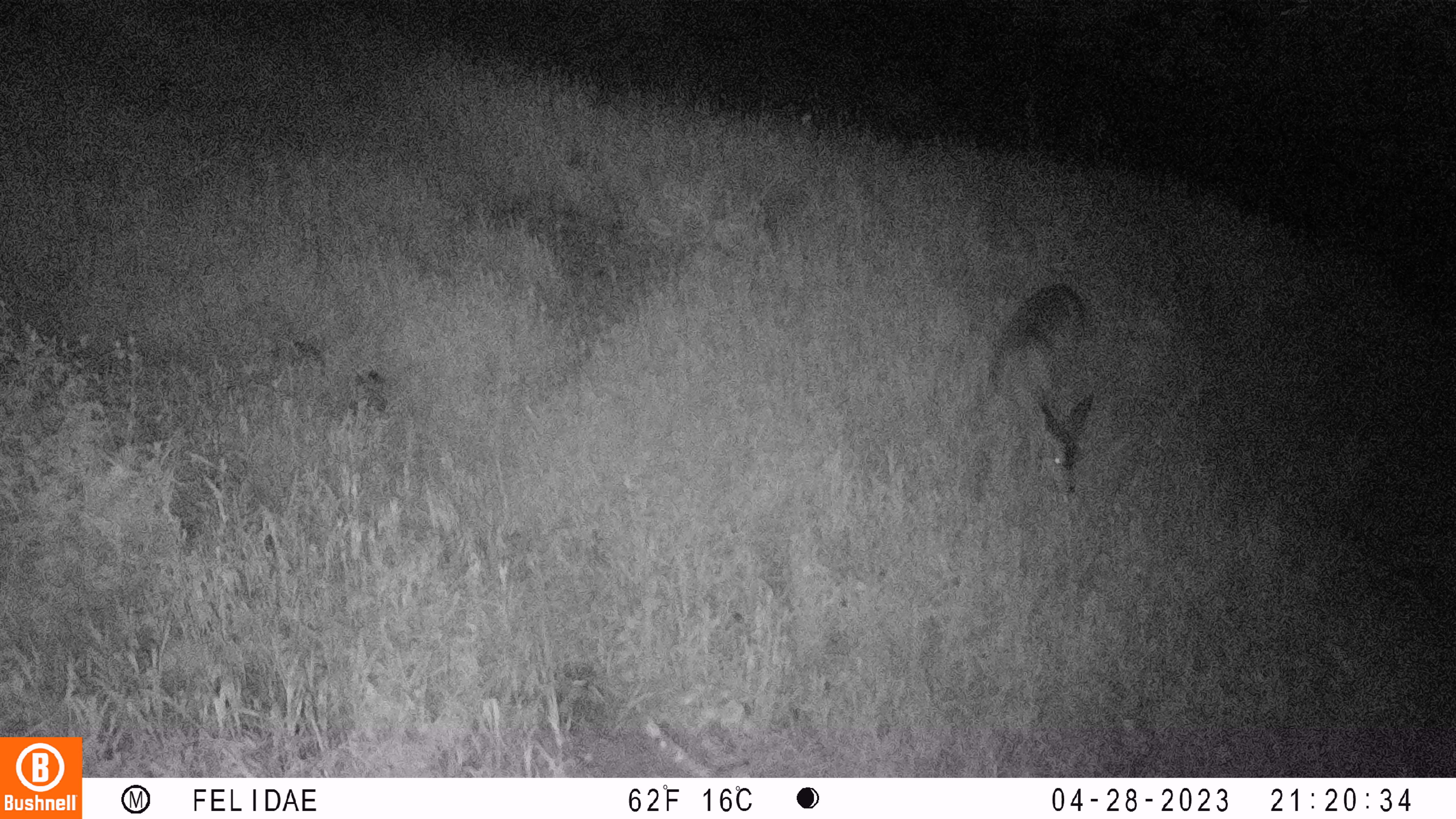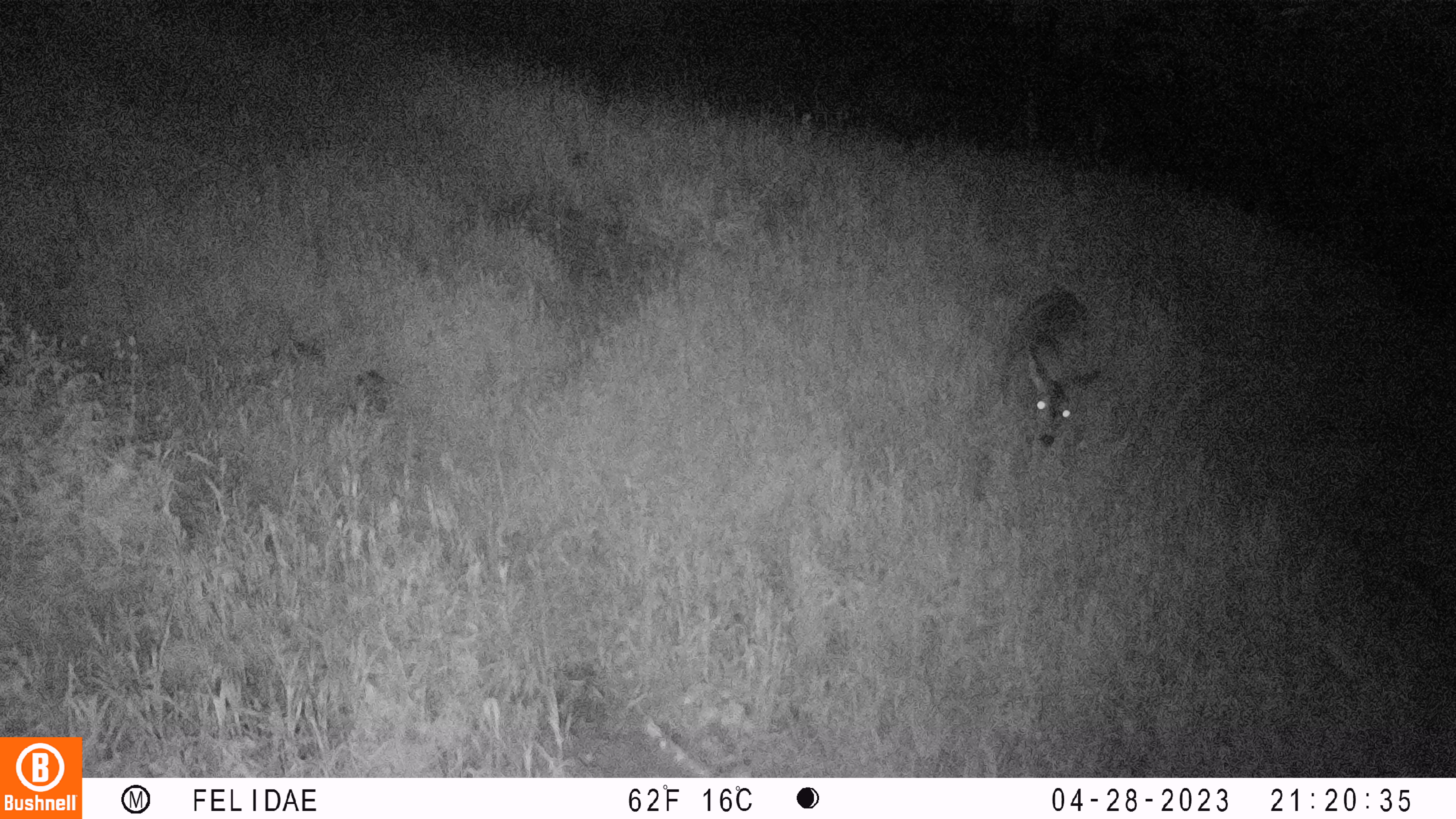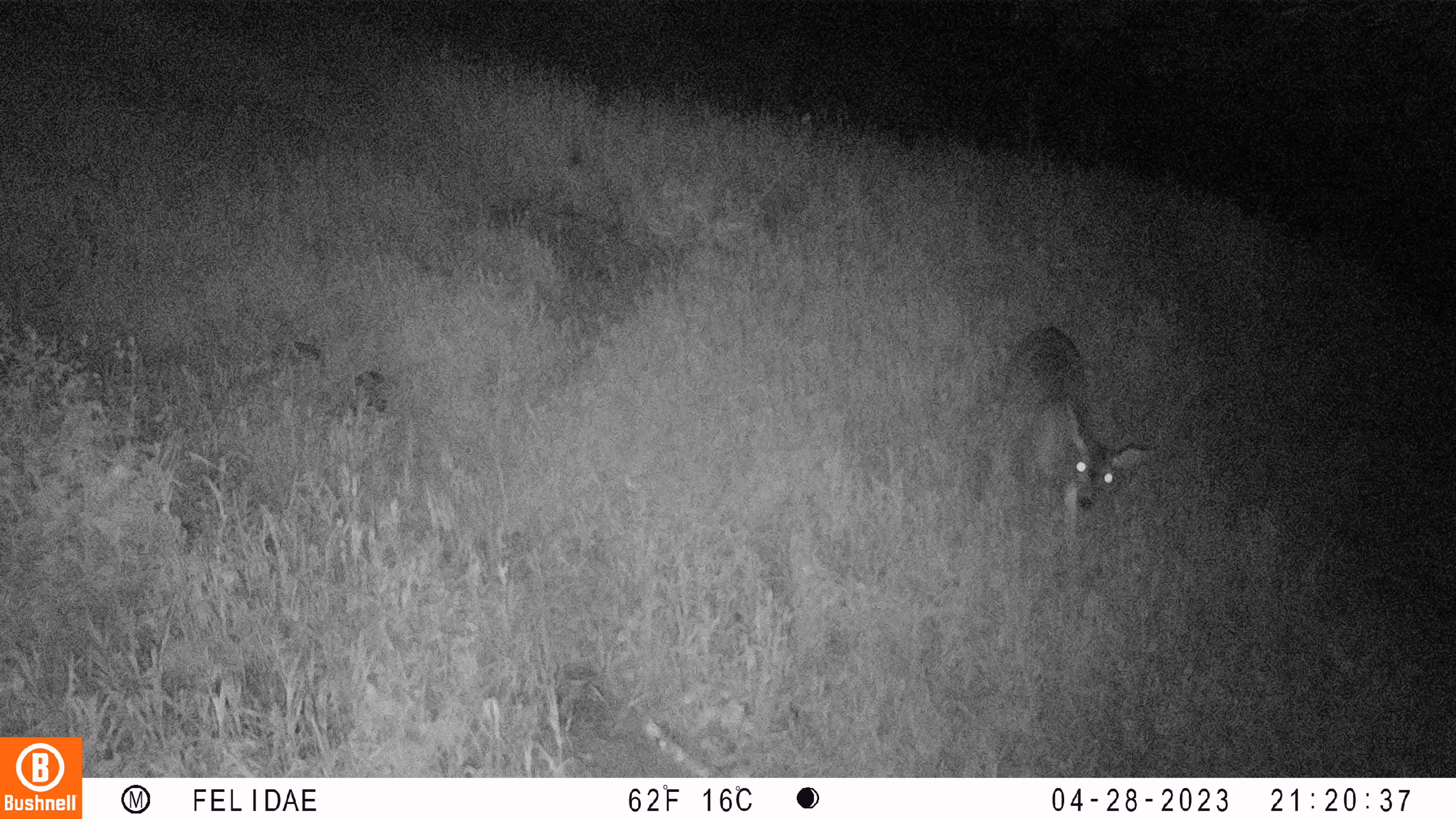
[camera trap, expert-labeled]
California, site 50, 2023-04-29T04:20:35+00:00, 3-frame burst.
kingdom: Animalia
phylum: Chordata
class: Mammalia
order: Artiodactyla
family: Cervidae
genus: Odocoileus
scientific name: Odocoileus hemionus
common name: mule deer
Mule deer (Odocoileus hemionus).